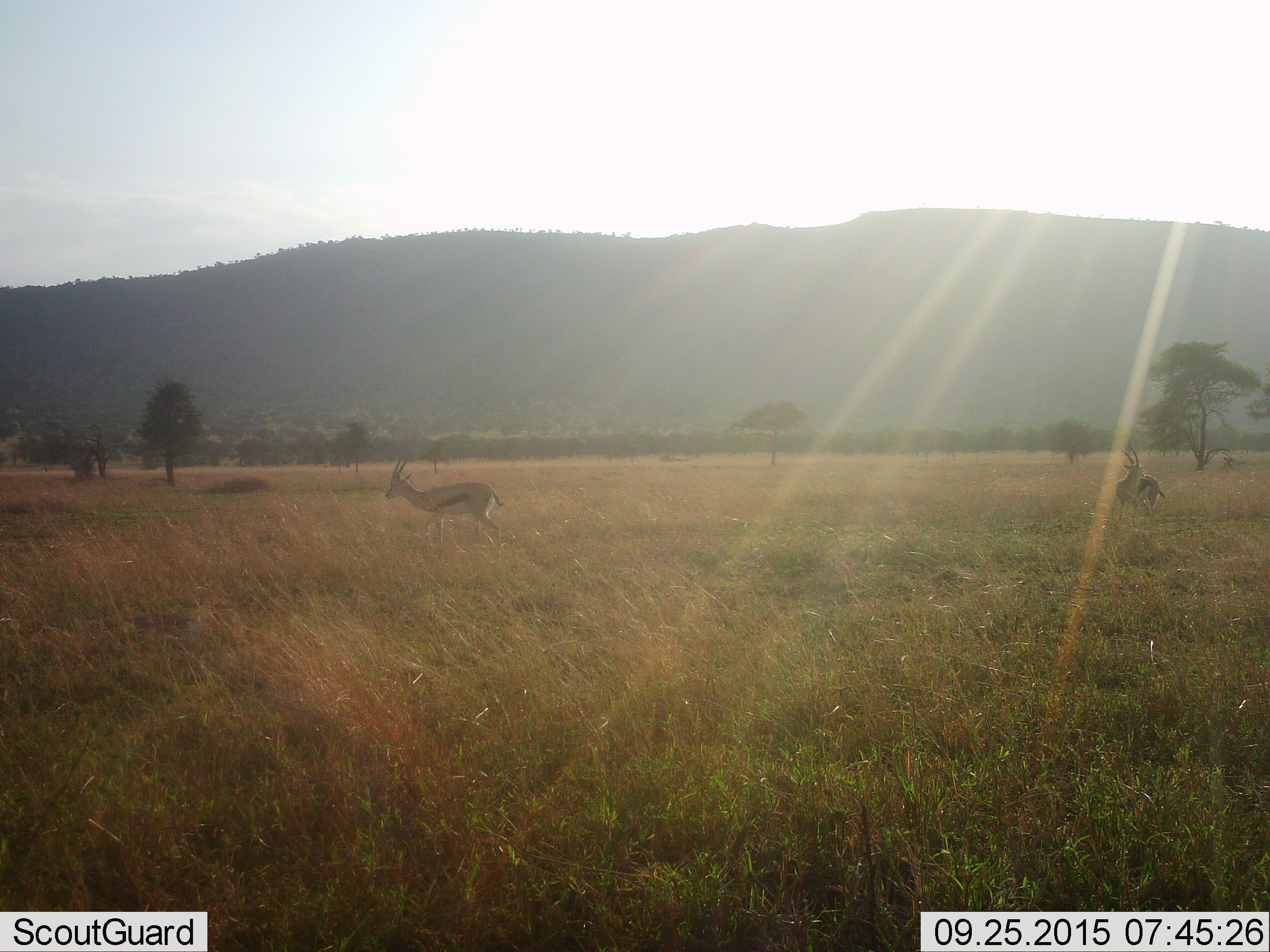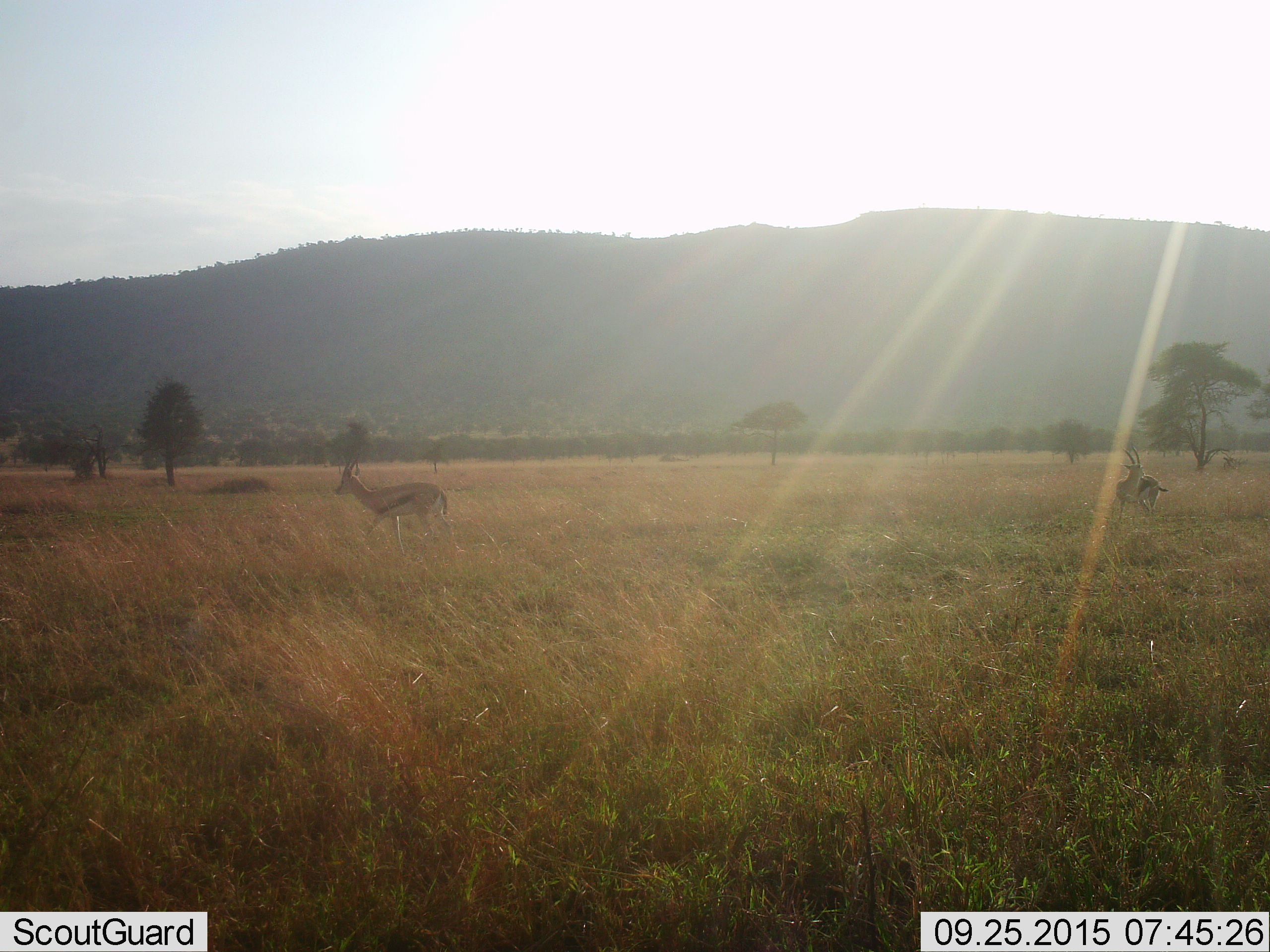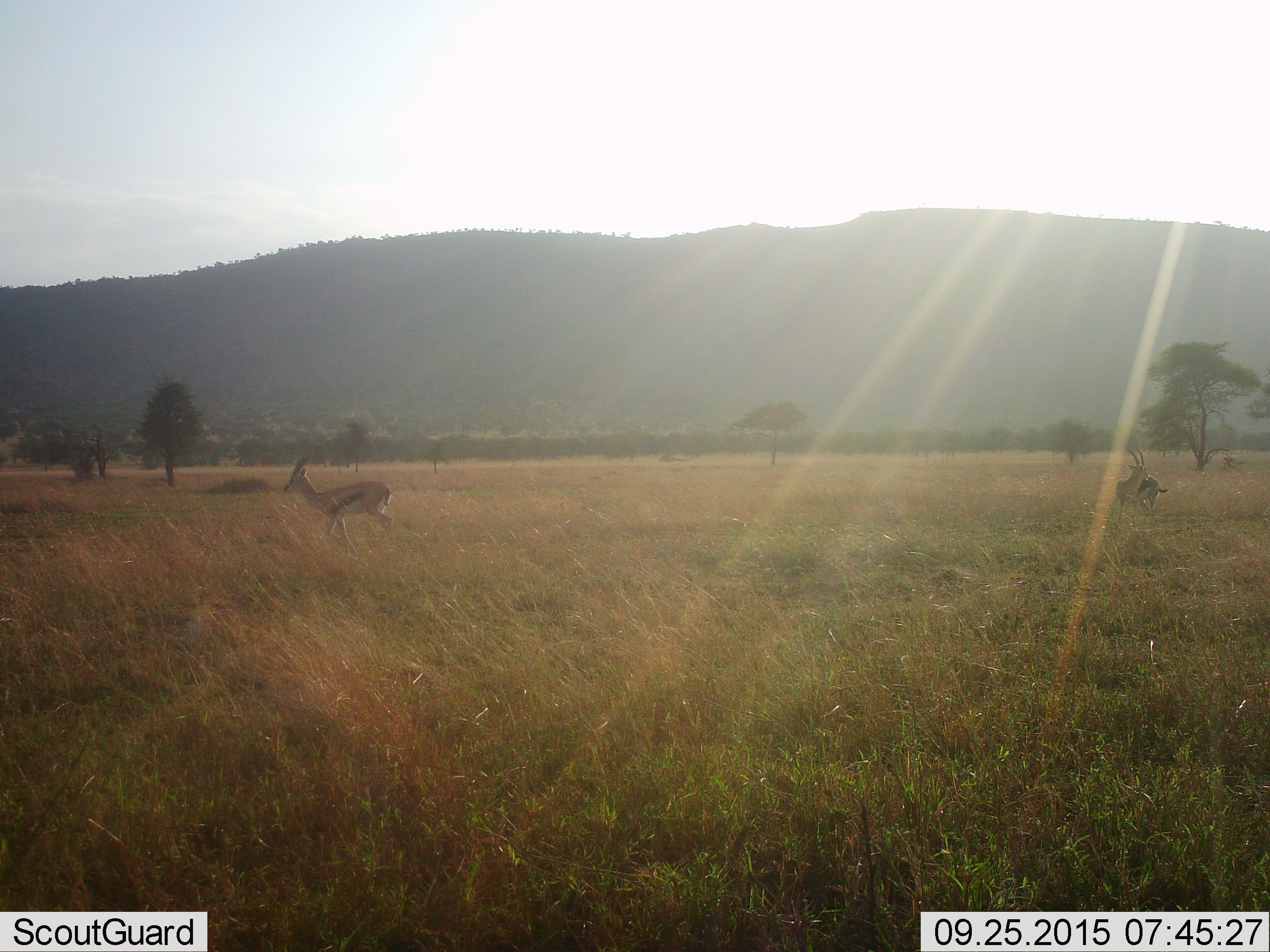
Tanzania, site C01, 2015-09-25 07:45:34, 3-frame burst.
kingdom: Animalia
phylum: Chordata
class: Mammalia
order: Artiodactyla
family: Bovidae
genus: Eudorcas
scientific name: Eudorcas thomsonii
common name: thomson's gazelle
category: gazellethomsons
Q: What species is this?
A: Gazellethomsons (thomson's gazelle) (Eudorcas thomsonii).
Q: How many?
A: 2.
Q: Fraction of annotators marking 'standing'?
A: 89%.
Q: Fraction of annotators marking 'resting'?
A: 0%.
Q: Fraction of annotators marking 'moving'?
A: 78%.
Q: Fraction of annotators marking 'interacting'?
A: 0%.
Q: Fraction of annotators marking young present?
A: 0%.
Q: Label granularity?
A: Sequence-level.